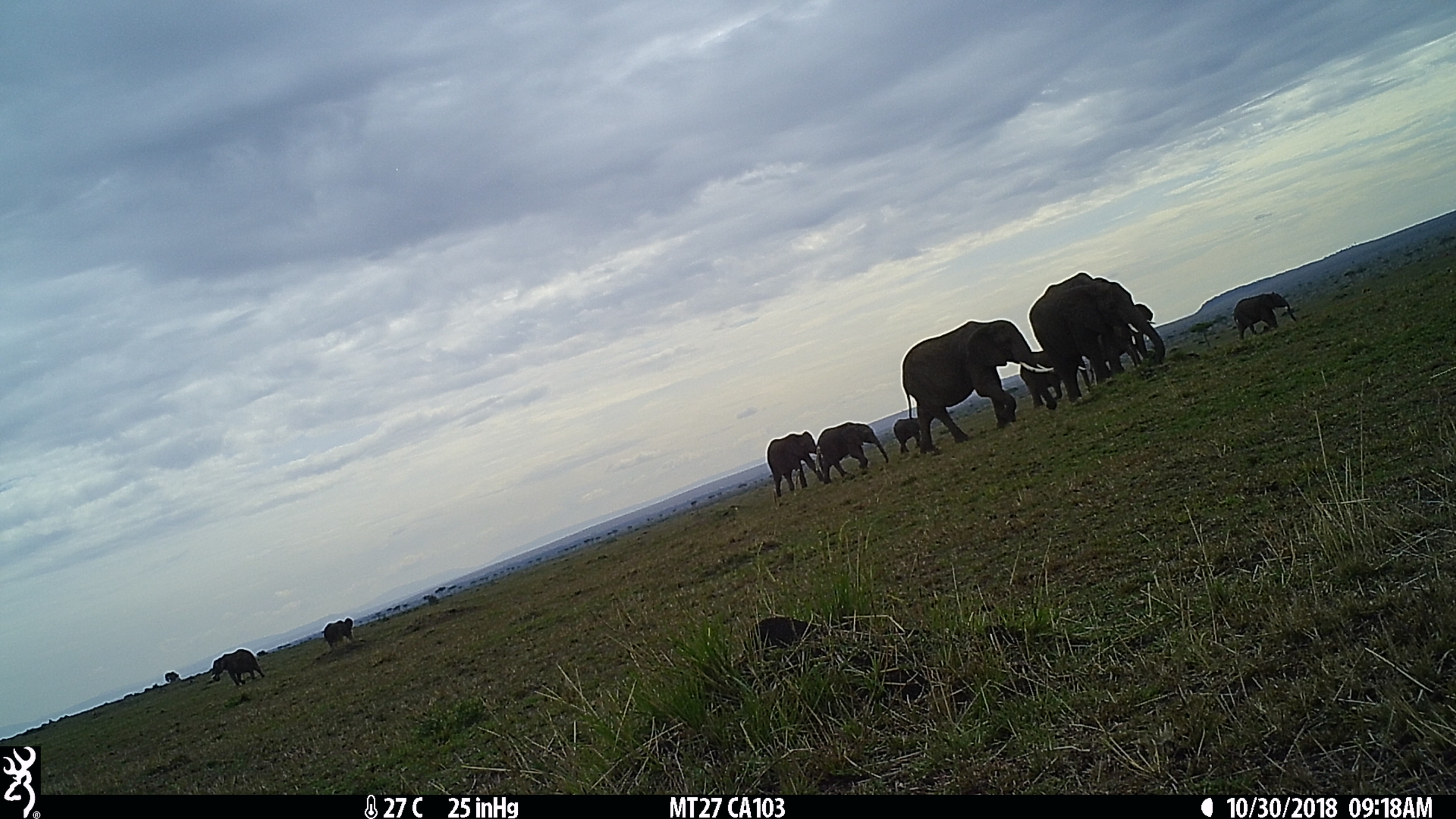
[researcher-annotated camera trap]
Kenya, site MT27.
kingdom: Animalia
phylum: Chordata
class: Mammalia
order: Proboscidea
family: Elephantidae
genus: Loxodonta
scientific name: Loxodonta africana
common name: elephant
Elephant (Loxodonta africana).